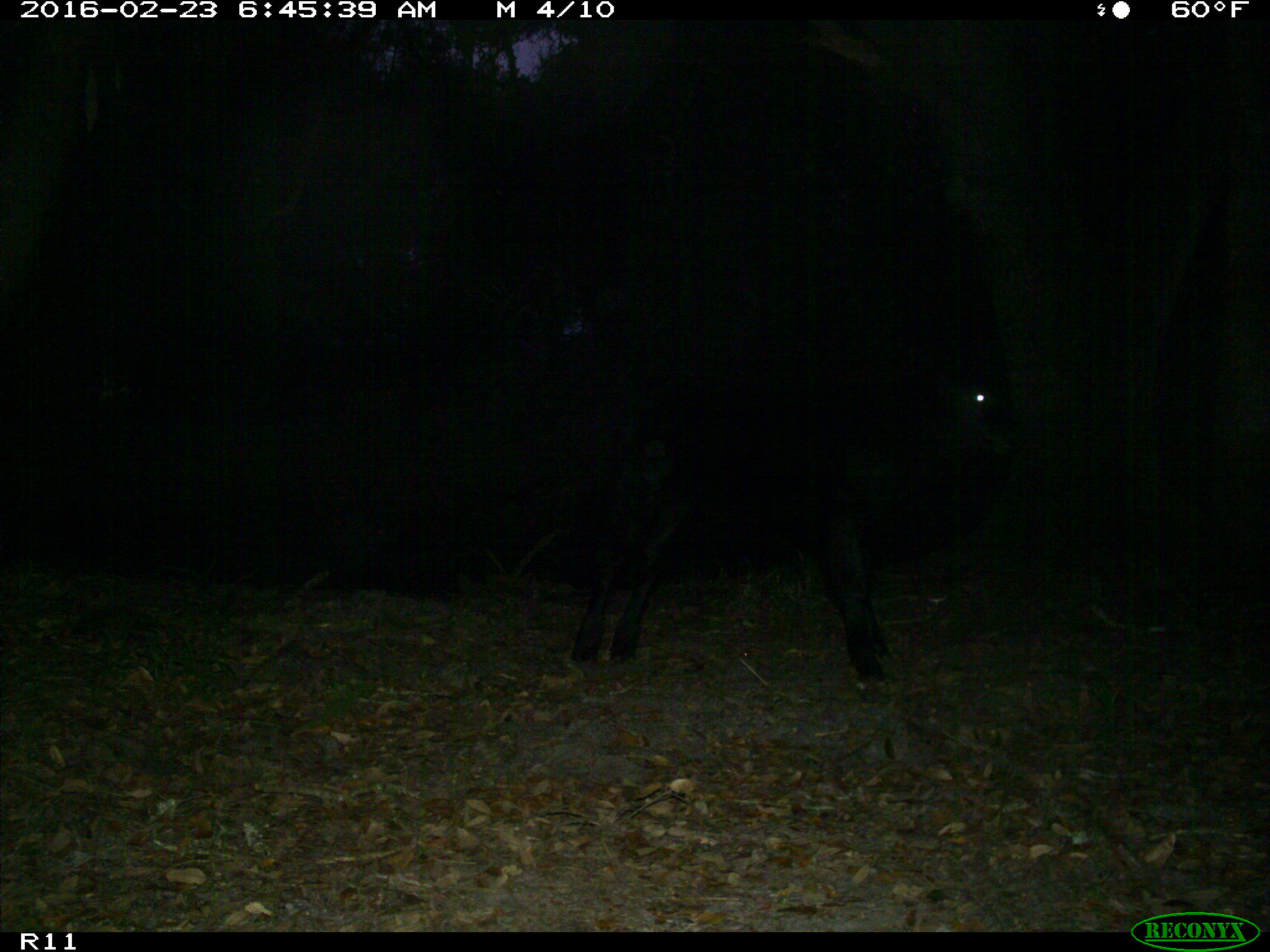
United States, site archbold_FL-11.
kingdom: Animalia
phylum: Chordata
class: Mammalia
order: Artiodactyla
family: Bovidae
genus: Bos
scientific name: Bos taurus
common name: domestic cow